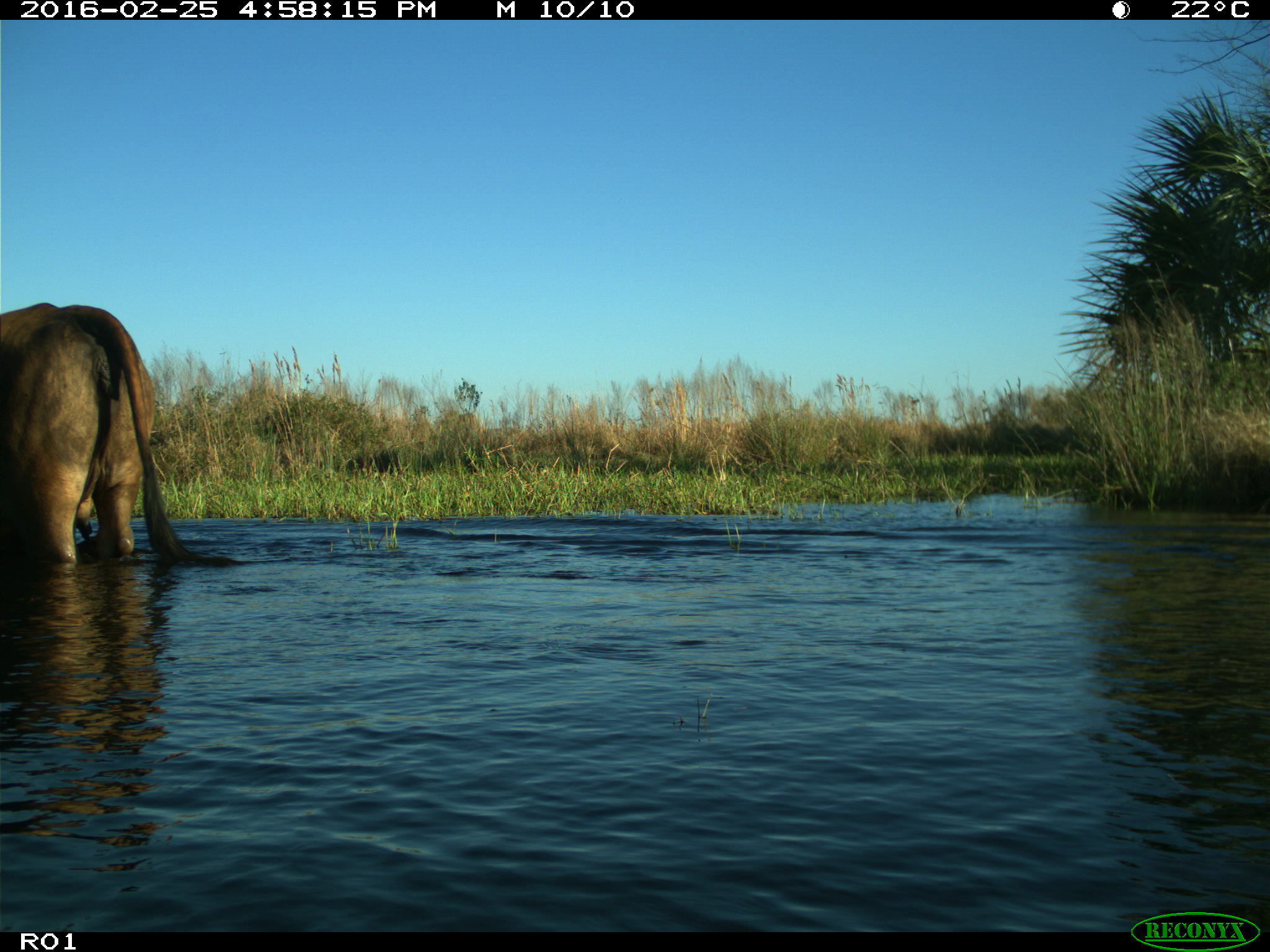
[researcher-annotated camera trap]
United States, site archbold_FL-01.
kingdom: Animalia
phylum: Chordata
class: Mammalia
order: Artiodactyla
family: Bovidae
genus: Bos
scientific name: Bos taurus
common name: domestic cow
Bos taurus (domestic cow).